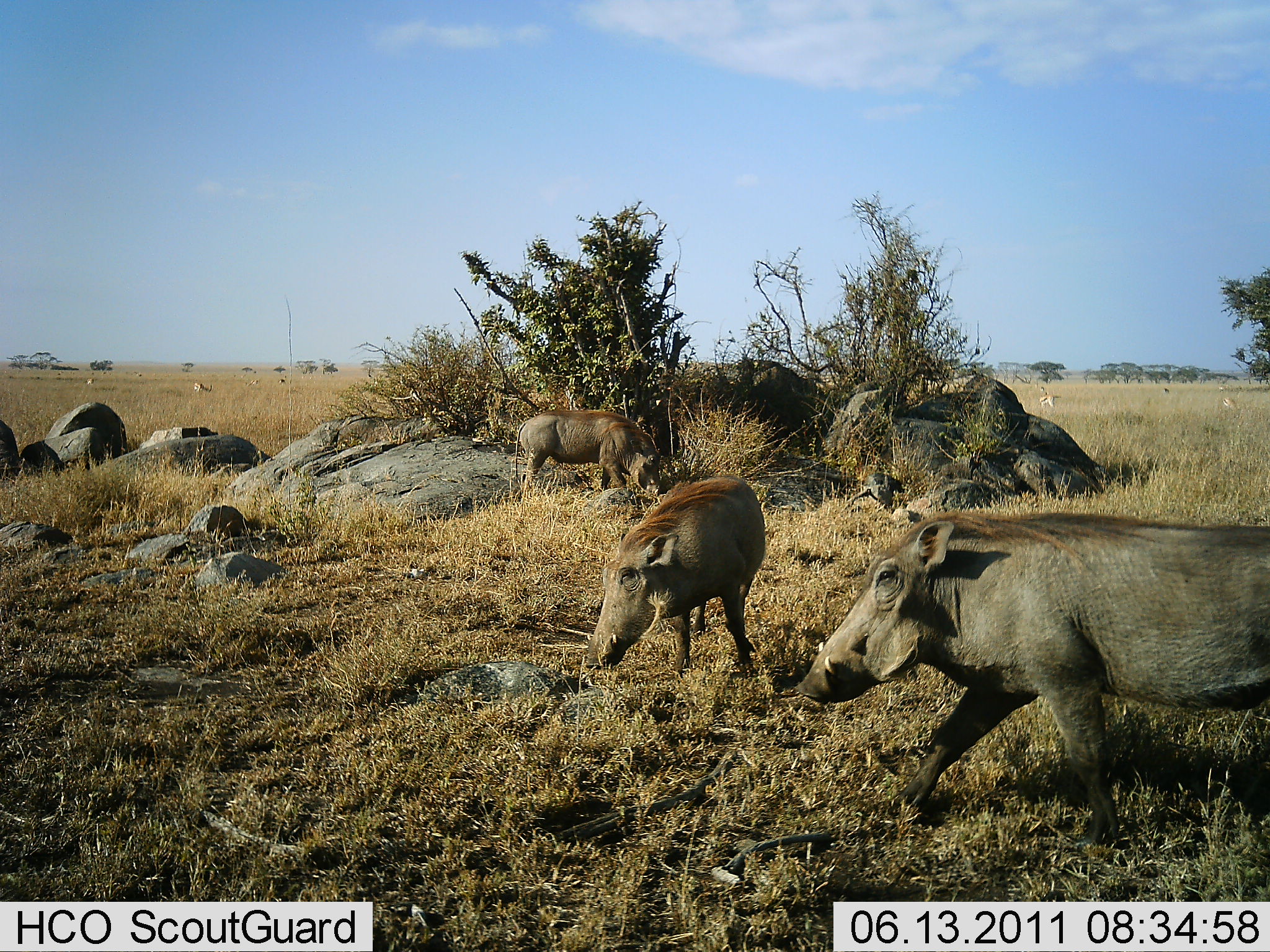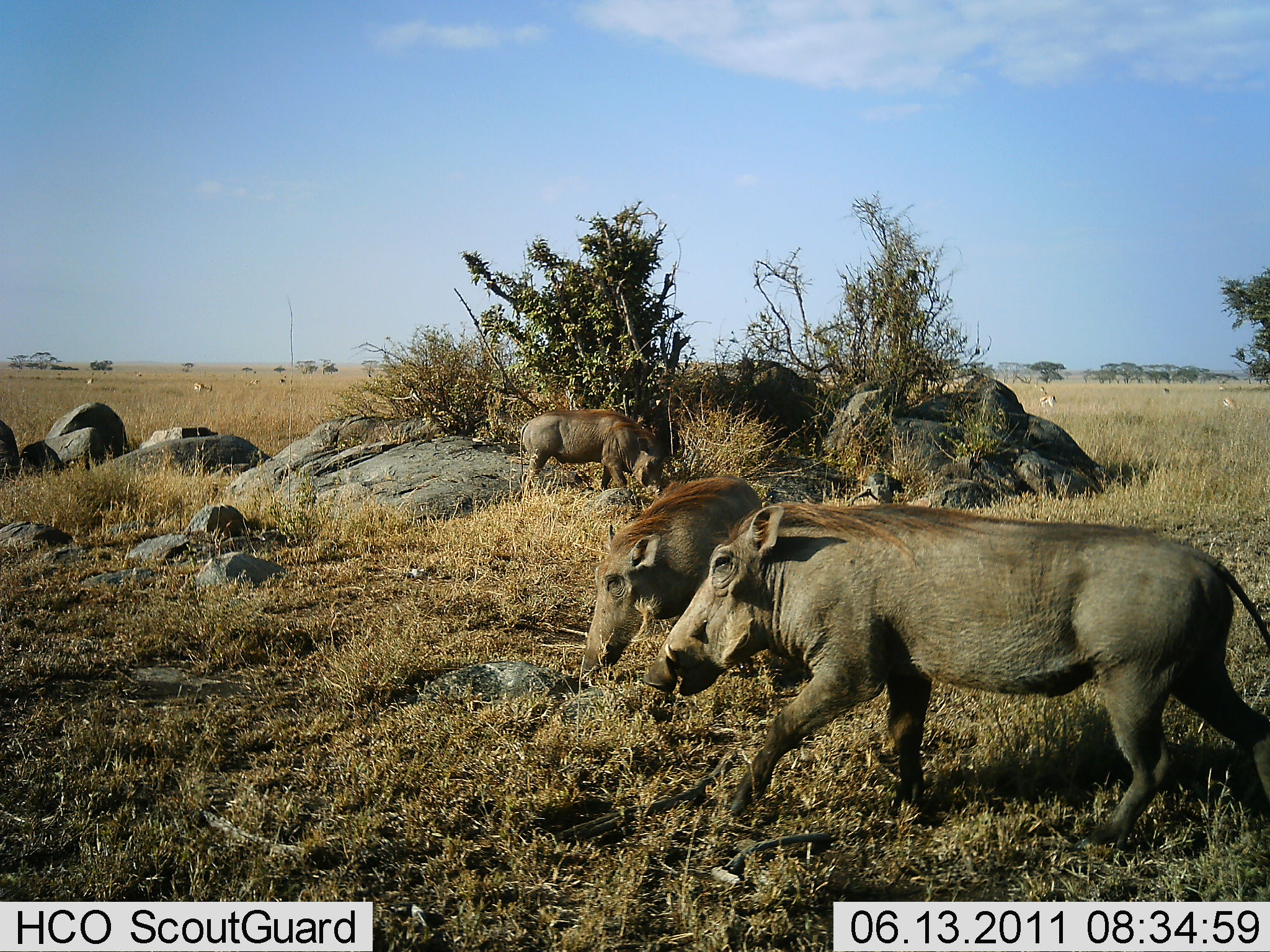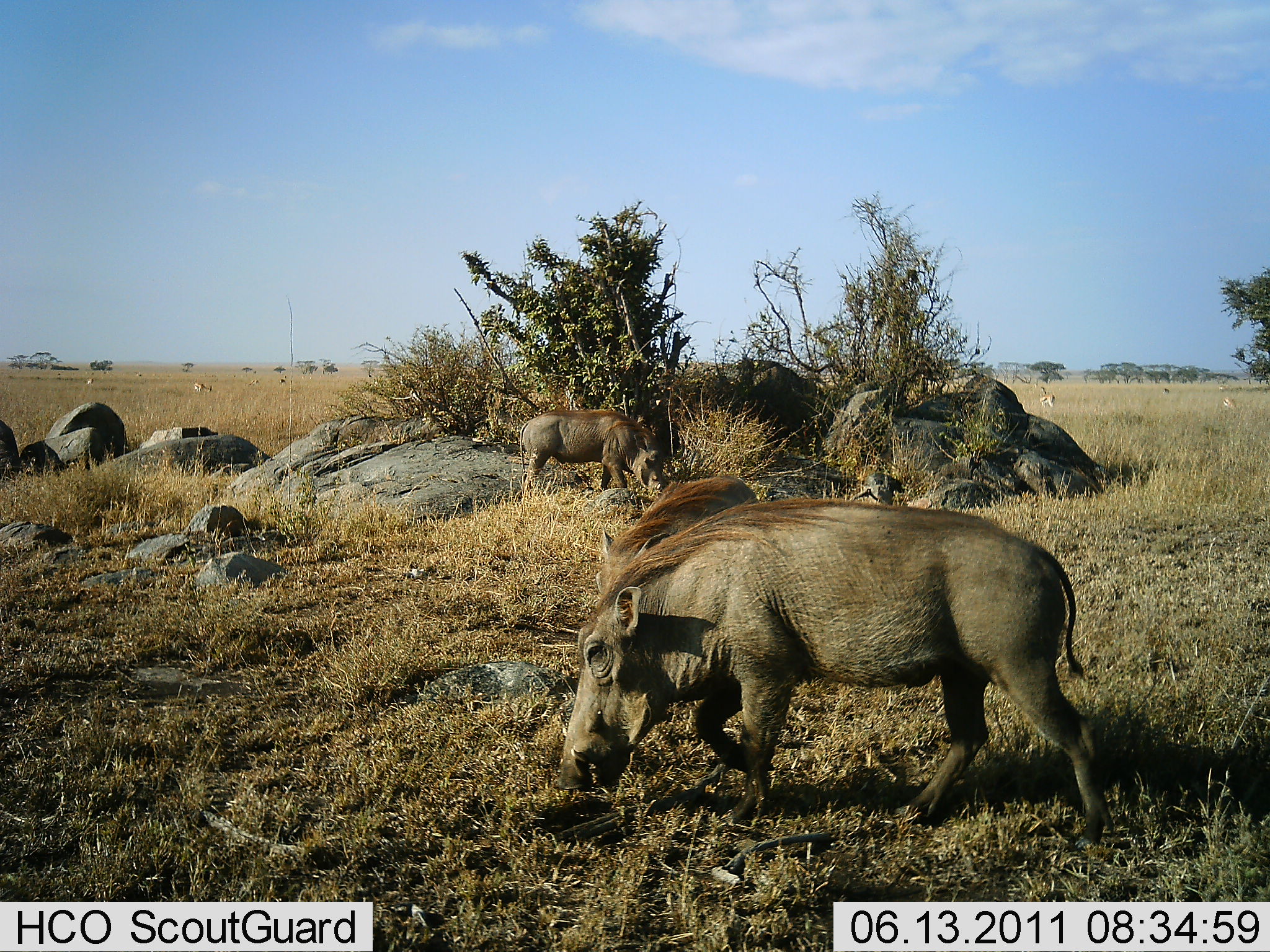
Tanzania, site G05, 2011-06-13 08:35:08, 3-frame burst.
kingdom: Animalia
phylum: Chordata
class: Mammalia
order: Artiodactyla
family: Suidae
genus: Phacochoerus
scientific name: Phacochoerus africanus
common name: warthog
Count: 3.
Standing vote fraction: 17%.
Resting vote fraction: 0%.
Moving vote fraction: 67%.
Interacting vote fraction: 0%.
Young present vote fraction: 0%.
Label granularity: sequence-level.